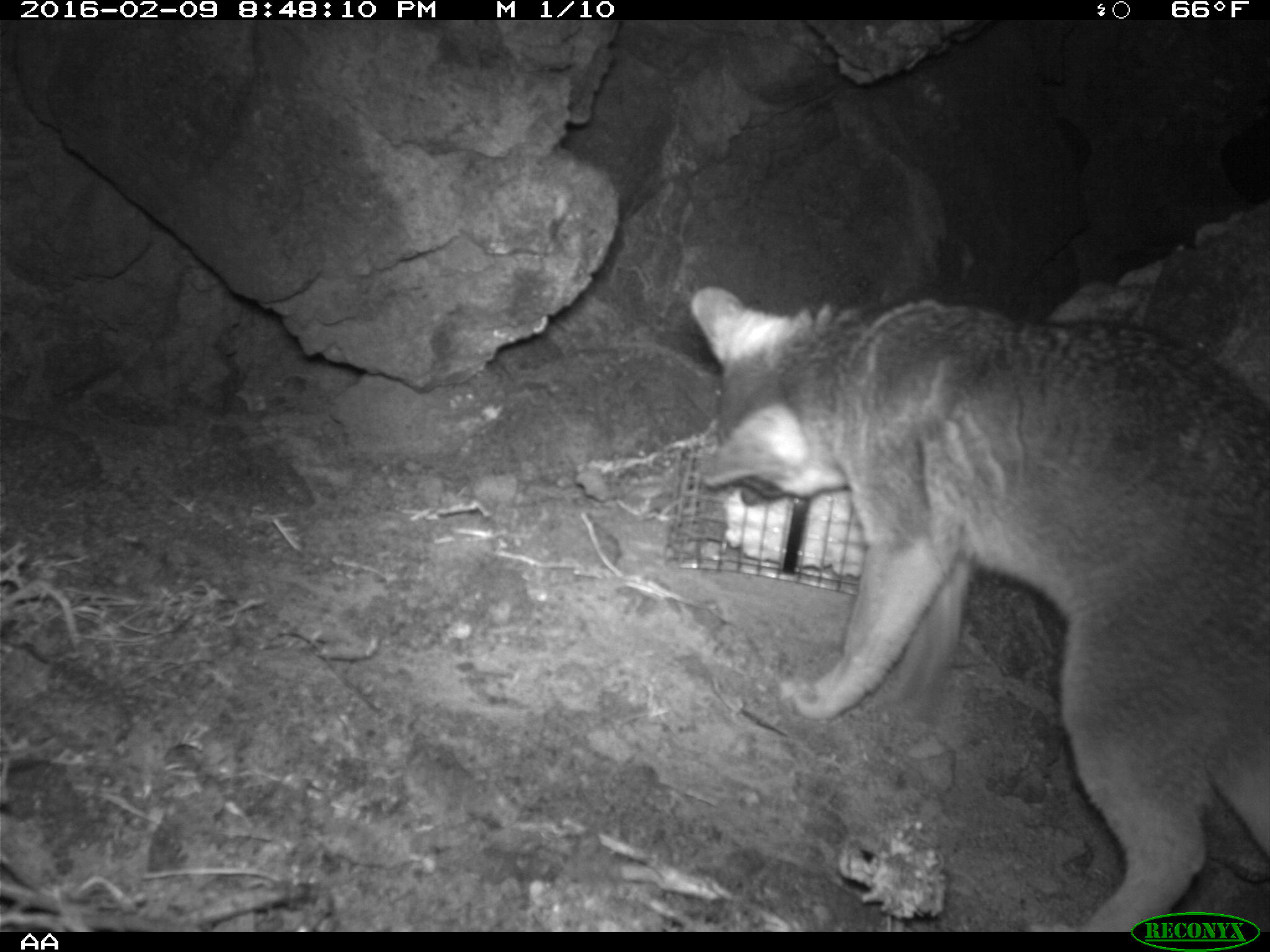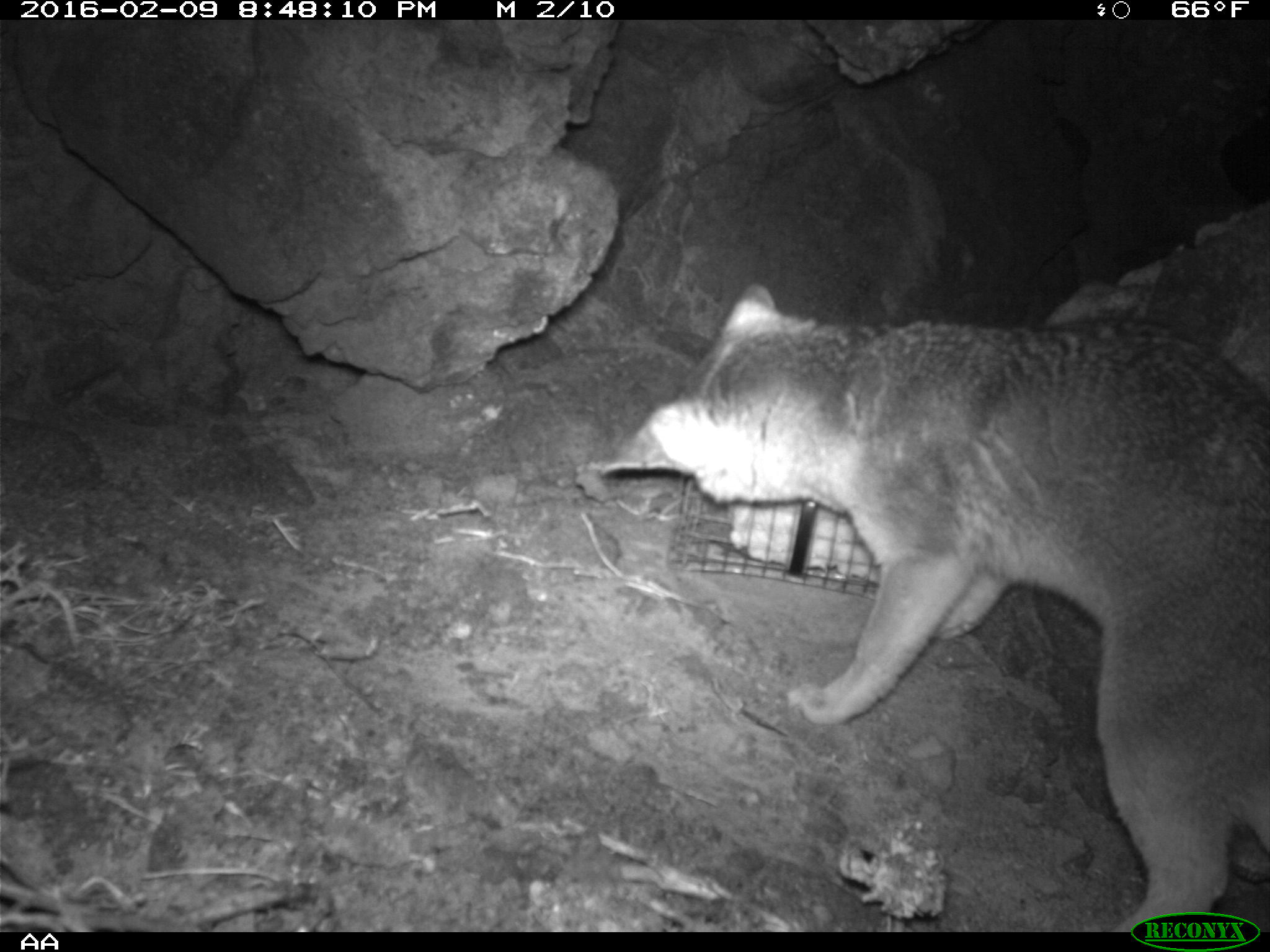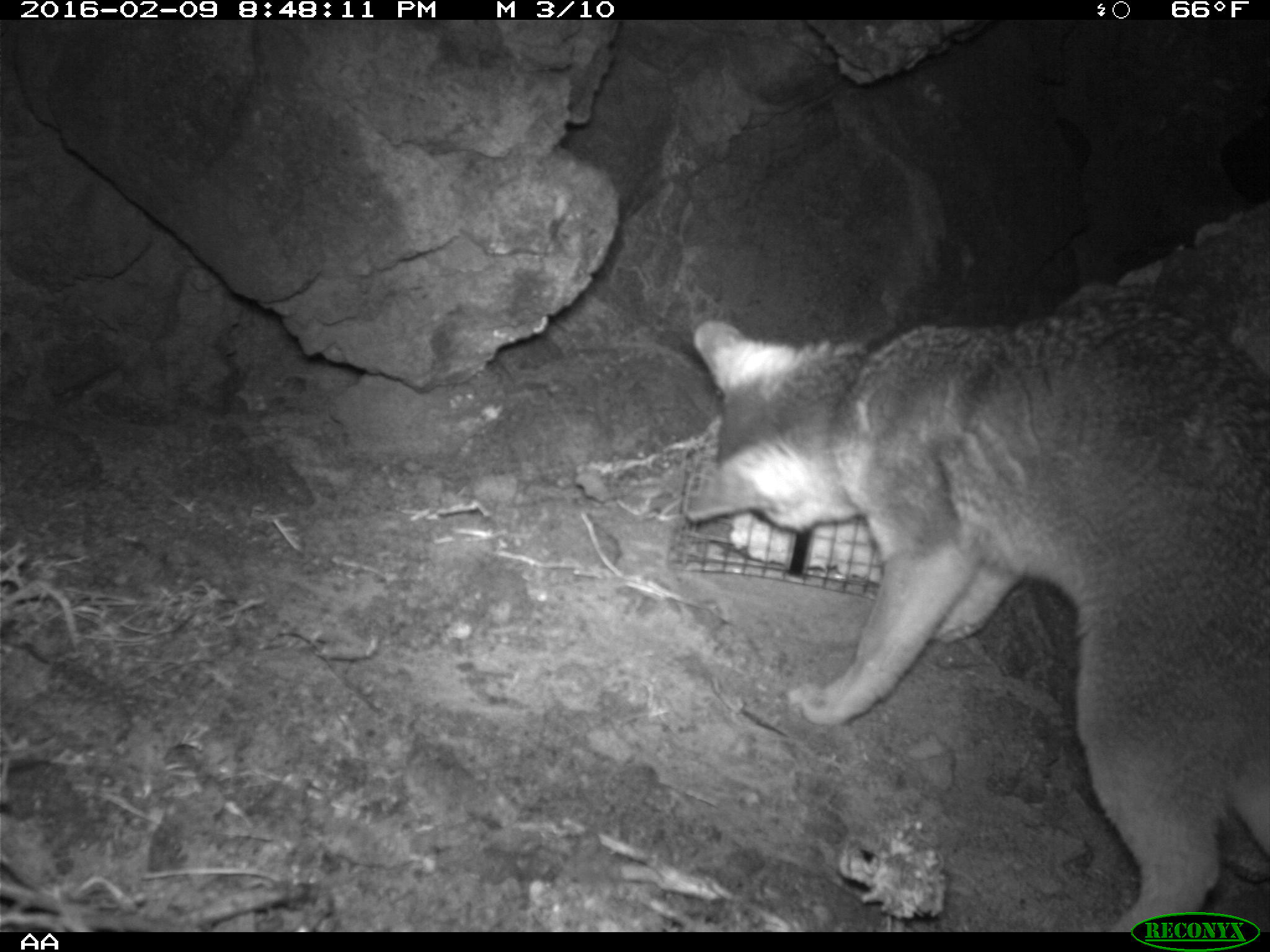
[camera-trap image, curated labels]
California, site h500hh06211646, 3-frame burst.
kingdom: Animalia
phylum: Chordata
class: Mammalia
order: Carnivora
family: Canidae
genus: Urocyon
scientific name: Urocyon littoralis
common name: island fox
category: fox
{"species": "fox (island fox) (Urocyon littoralis)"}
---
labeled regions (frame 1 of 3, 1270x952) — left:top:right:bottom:
fox: 690:286:1269:934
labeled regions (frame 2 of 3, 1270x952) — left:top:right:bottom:
fox: 600:281:1269:933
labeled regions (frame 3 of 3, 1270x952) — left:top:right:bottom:
fox: 684:297:1269:931